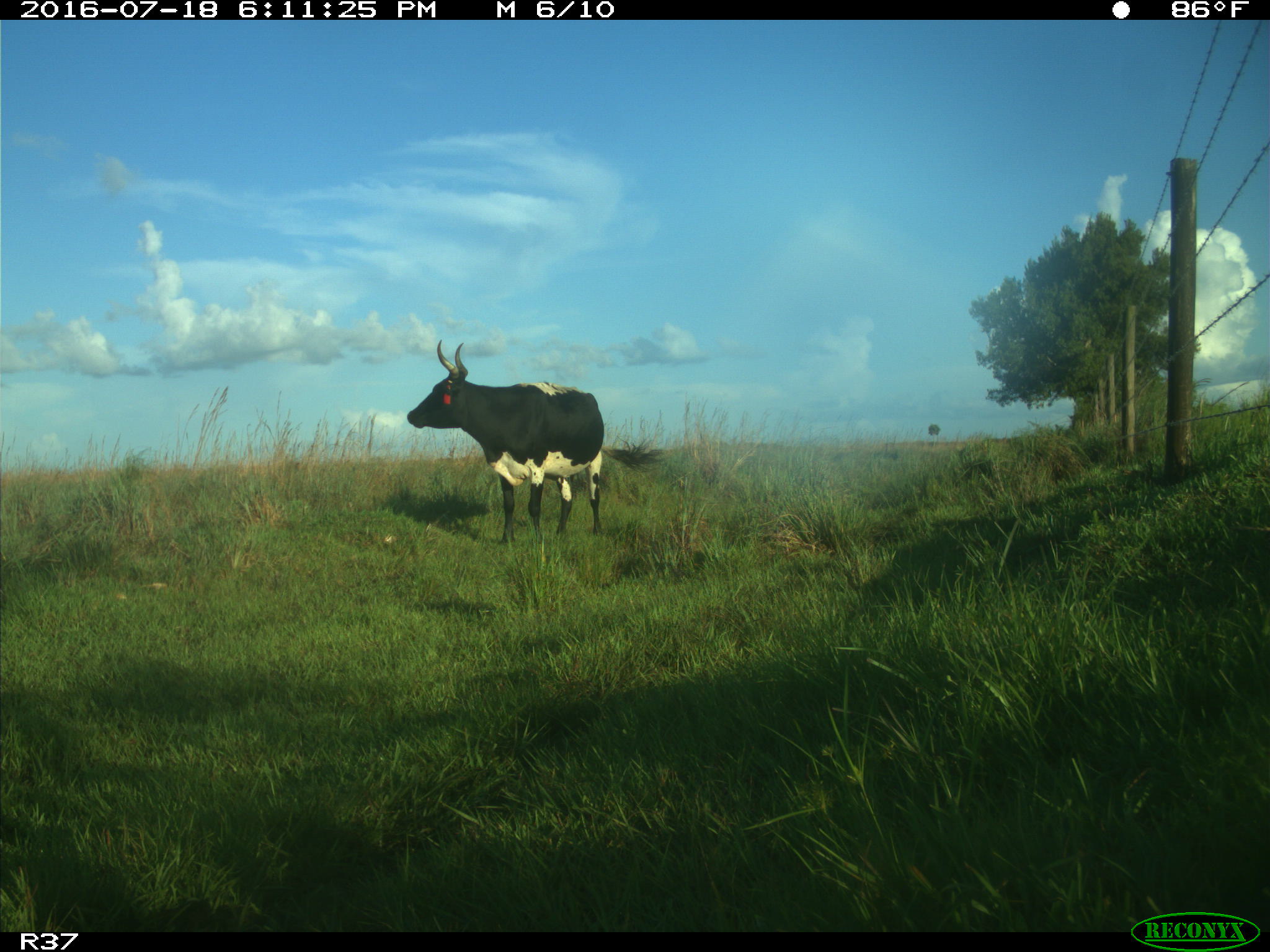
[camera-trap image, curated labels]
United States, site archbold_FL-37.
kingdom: Animalia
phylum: Chordata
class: Mammalia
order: Artiodactyla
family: Bovidae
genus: Bos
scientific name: Bos taurus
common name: domestic cow